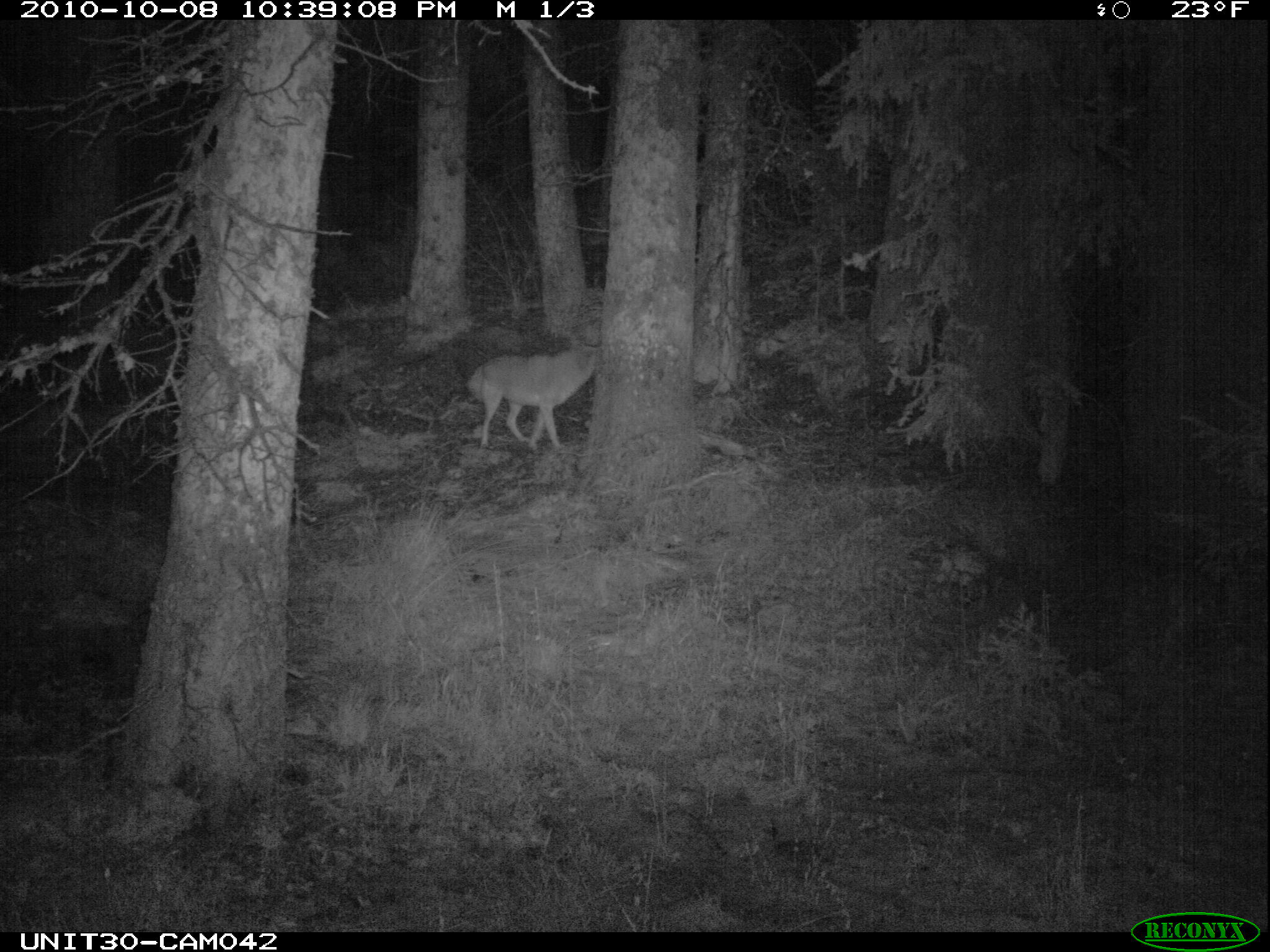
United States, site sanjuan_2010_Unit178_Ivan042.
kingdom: Animalia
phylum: Chordata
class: Mammalia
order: Carnivora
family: Canidae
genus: Canis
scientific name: Canis latrans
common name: coyote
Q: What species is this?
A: Canis latrans (coyote).